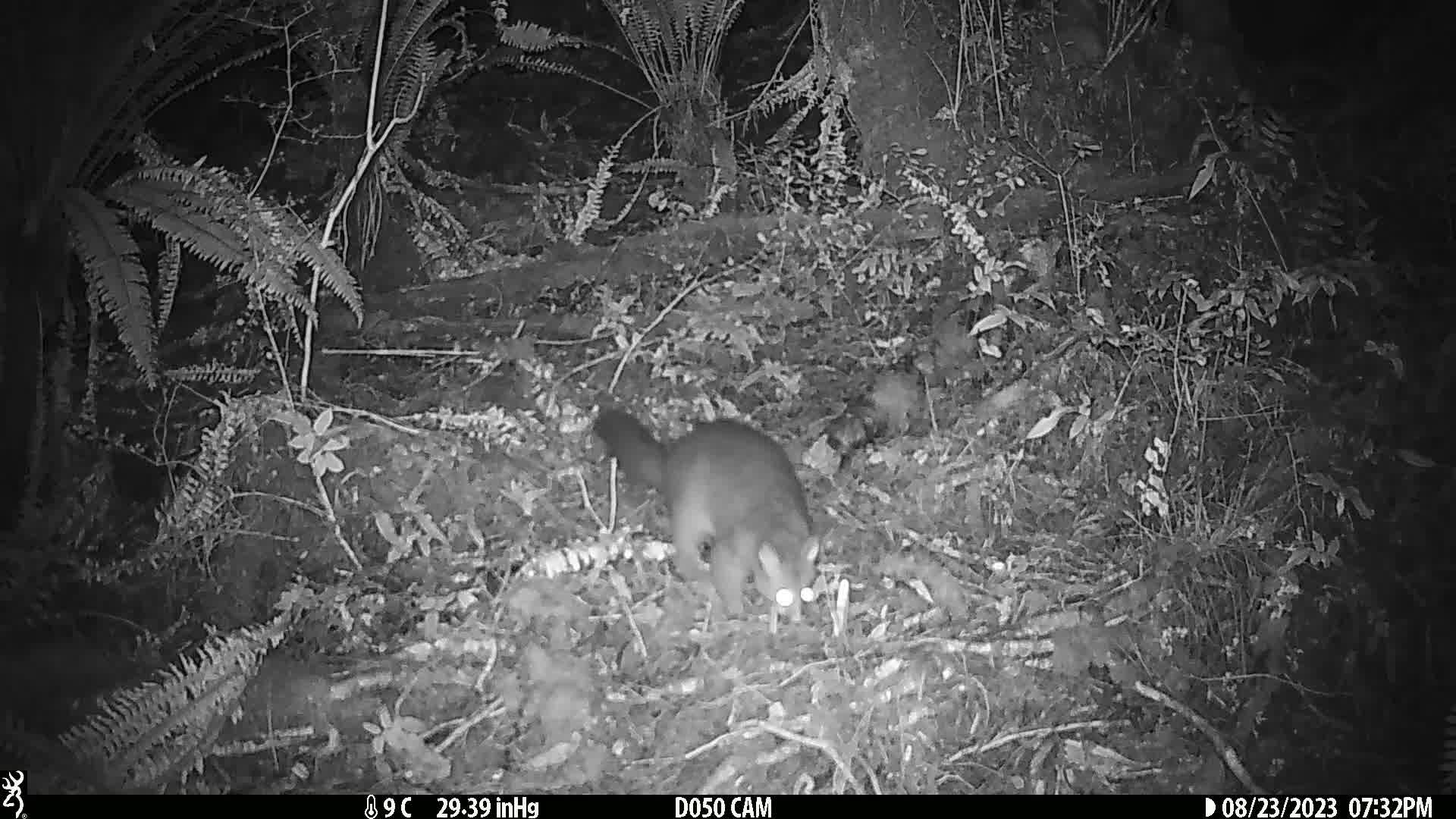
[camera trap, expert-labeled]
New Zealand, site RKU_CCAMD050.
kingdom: Animalia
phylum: Chordata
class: Mammalia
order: Diprotodontia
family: Phalangeridae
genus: Trichosurus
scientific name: Trichosurus vulpecula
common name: common brushtail possum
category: possum